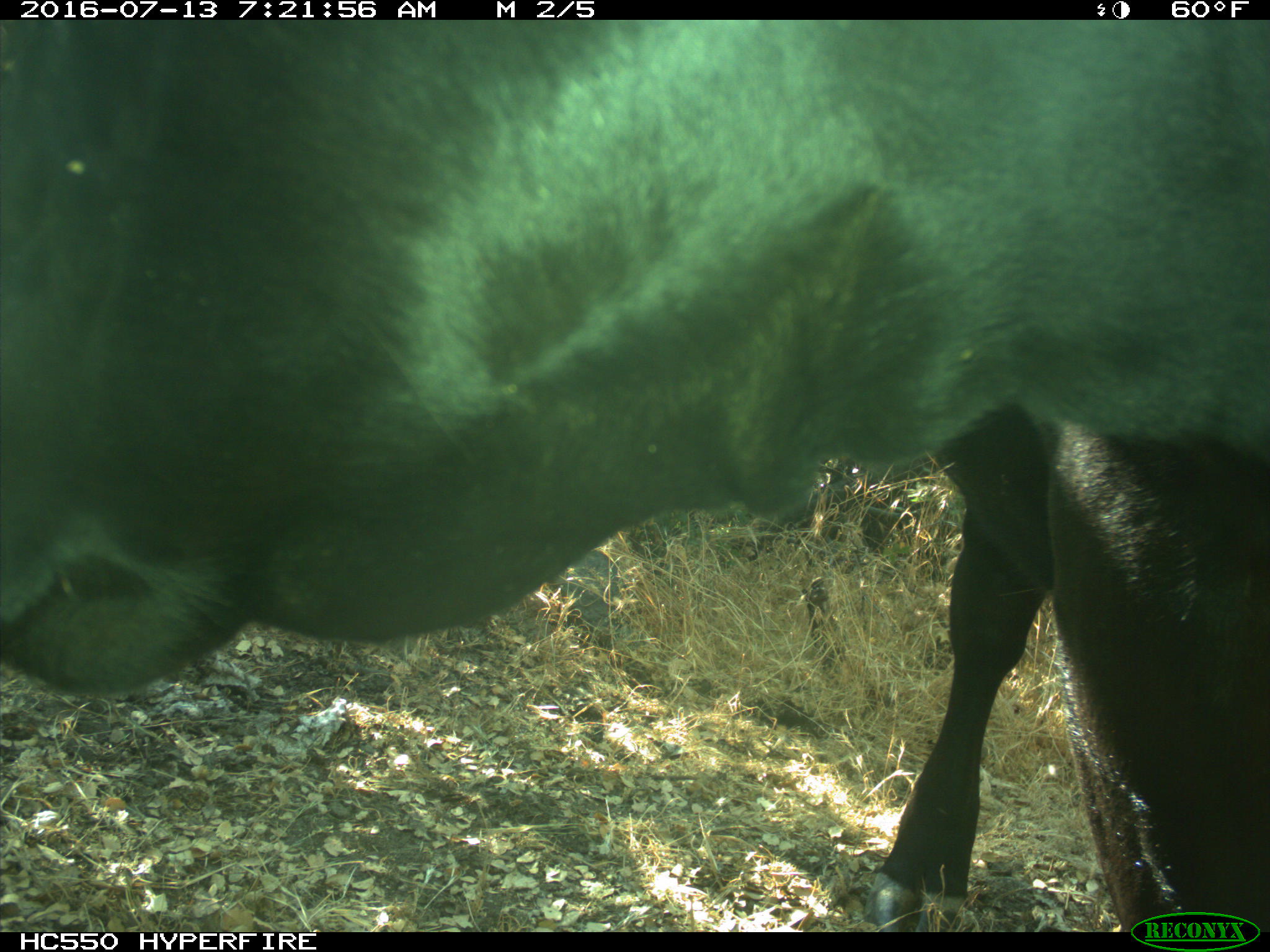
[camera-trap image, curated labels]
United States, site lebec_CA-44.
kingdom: Animalia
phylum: Chordata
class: Mammalia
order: Artiodactyla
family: Bovidae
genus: Bos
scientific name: Bos taurus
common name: domestic cow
Bos taurus (domestic cow).